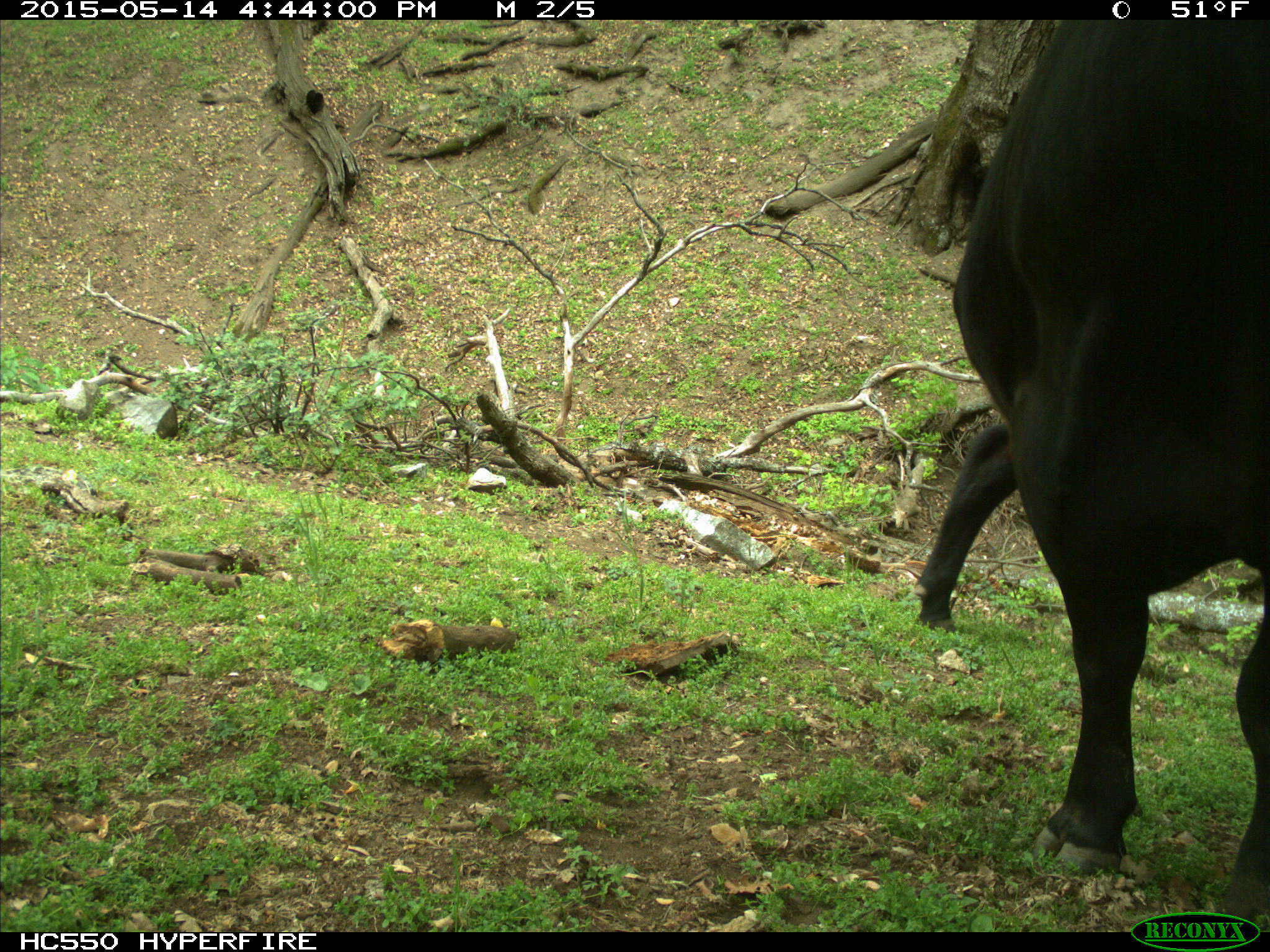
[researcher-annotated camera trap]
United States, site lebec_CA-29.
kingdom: Animalia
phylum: Chordata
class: Mammalia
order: Artiodactyla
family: Bovidae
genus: Bos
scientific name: Bos taurus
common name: domestic cow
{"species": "Bos taurus (domestic cow)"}